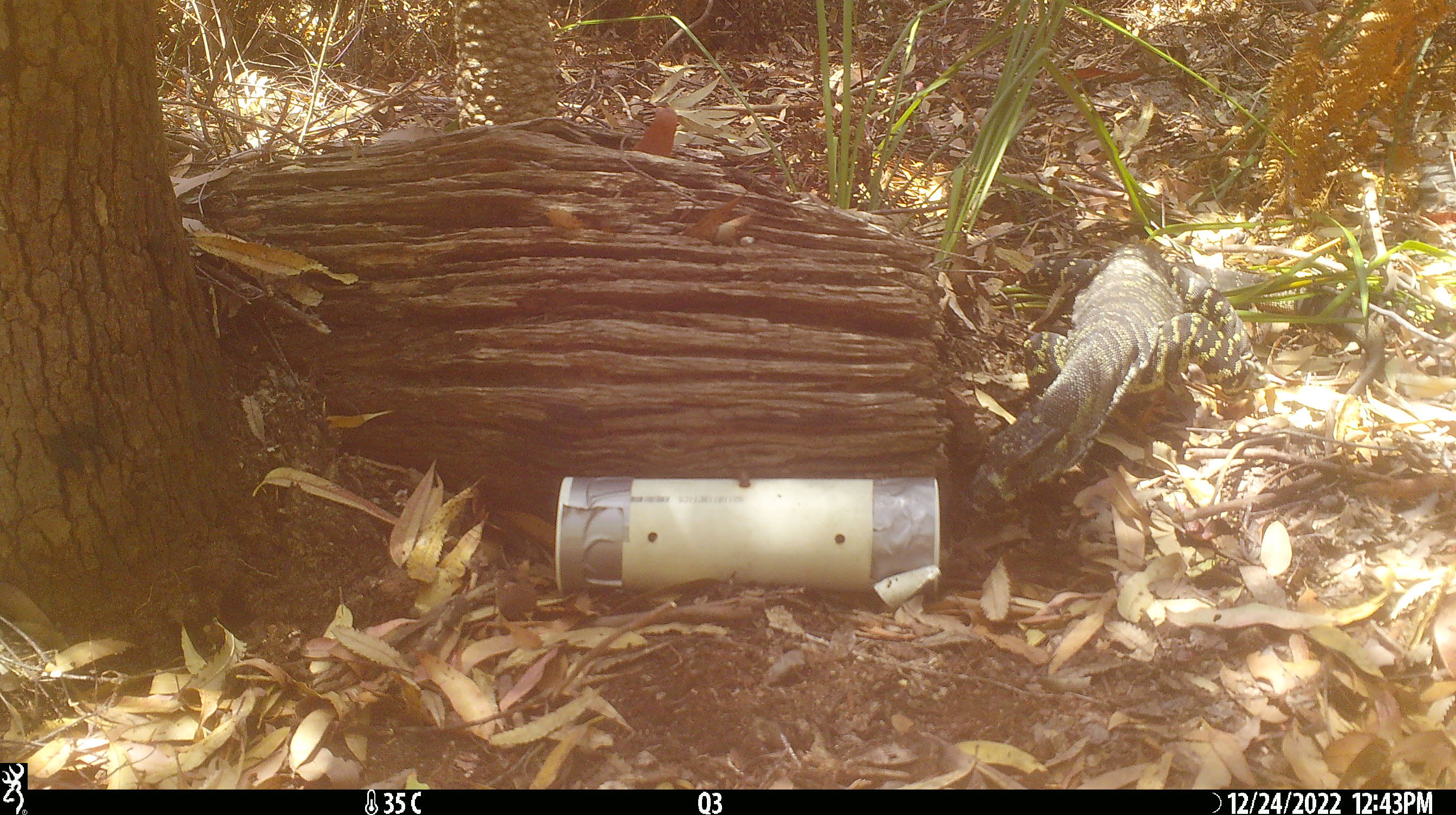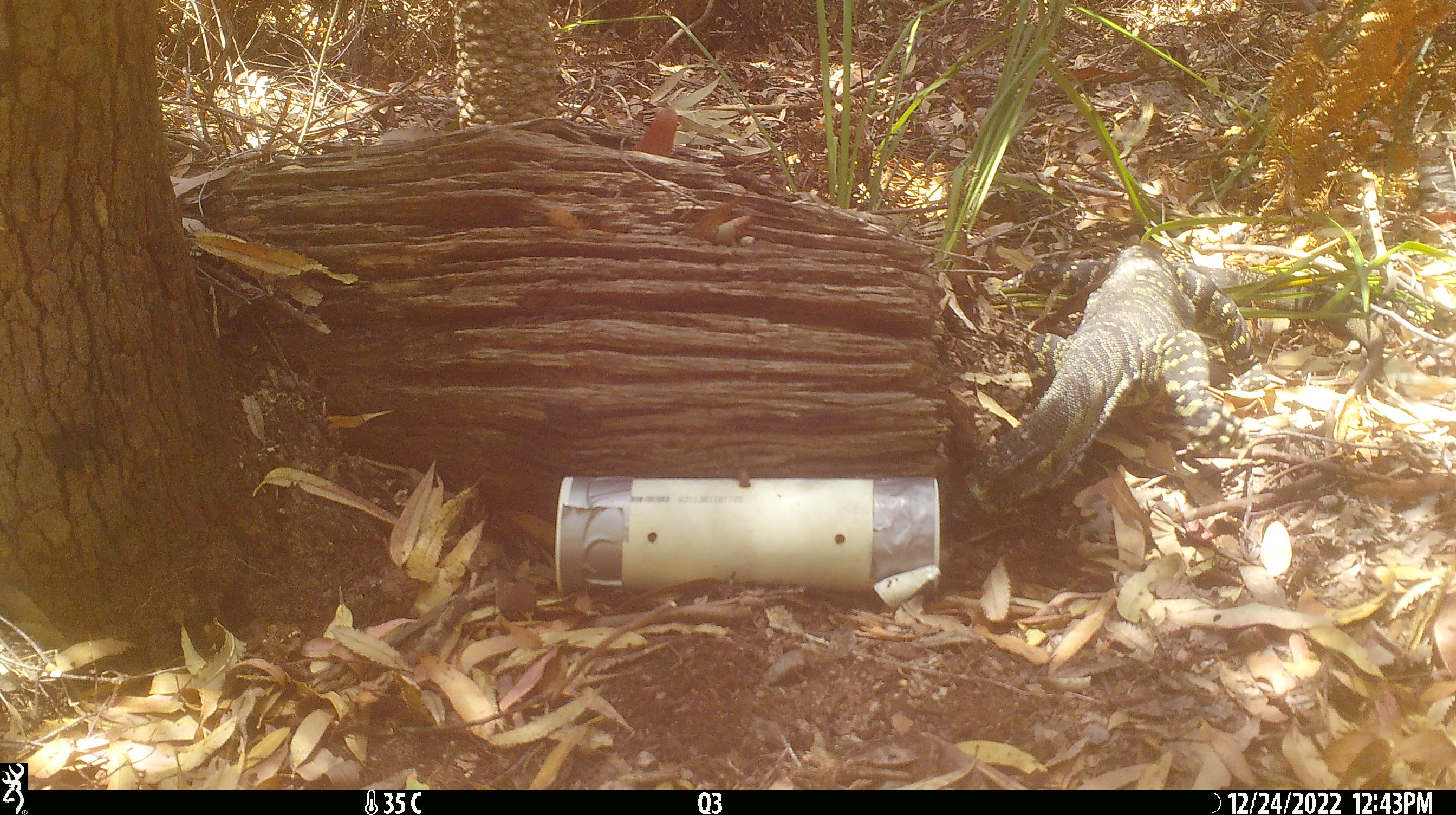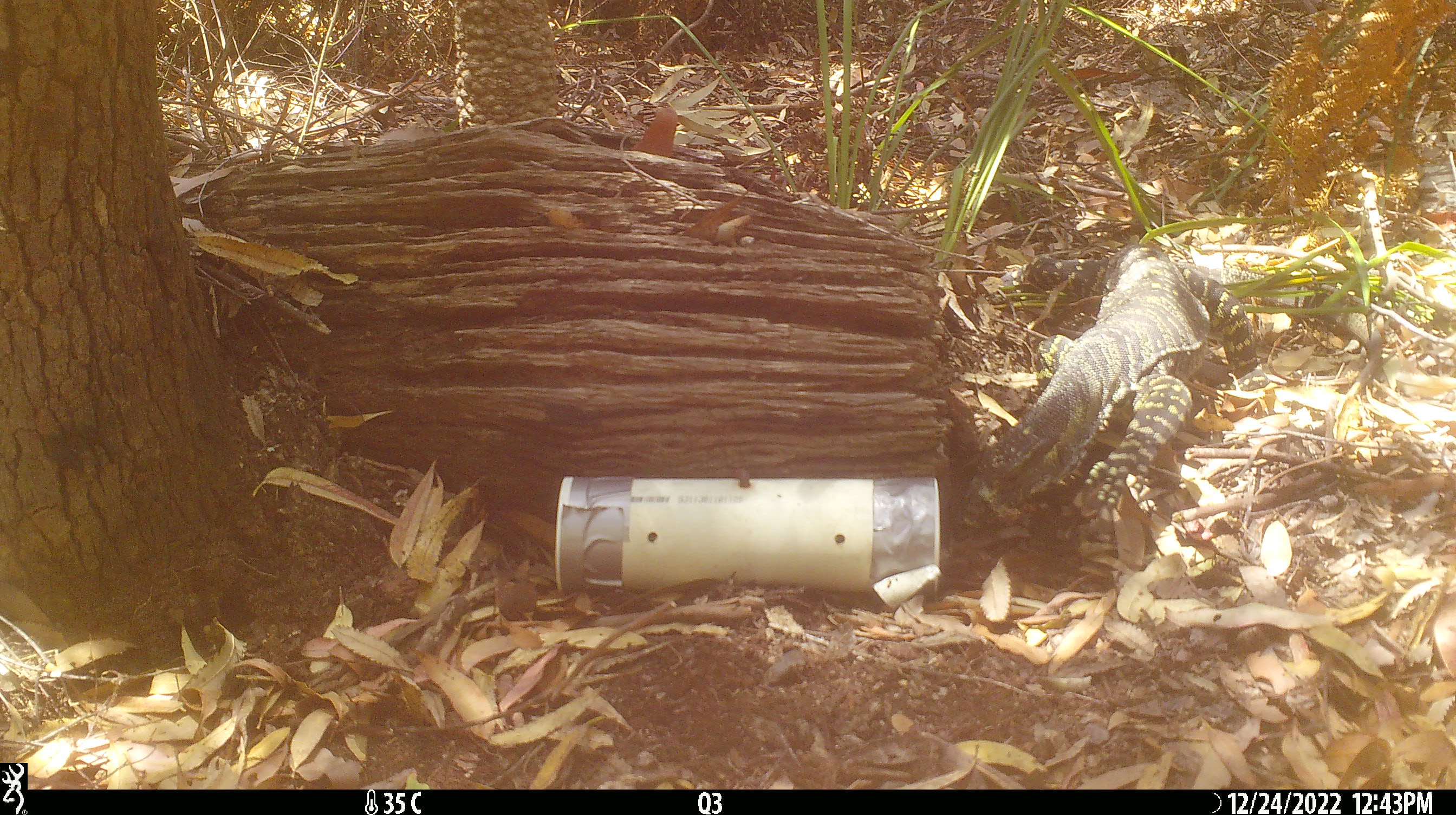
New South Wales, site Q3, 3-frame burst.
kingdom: Animalia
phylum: Chordata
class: Reptilia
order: Squamata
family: Varanidae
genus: Varanus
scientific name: Varanus varius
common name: lace monitor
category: goanna